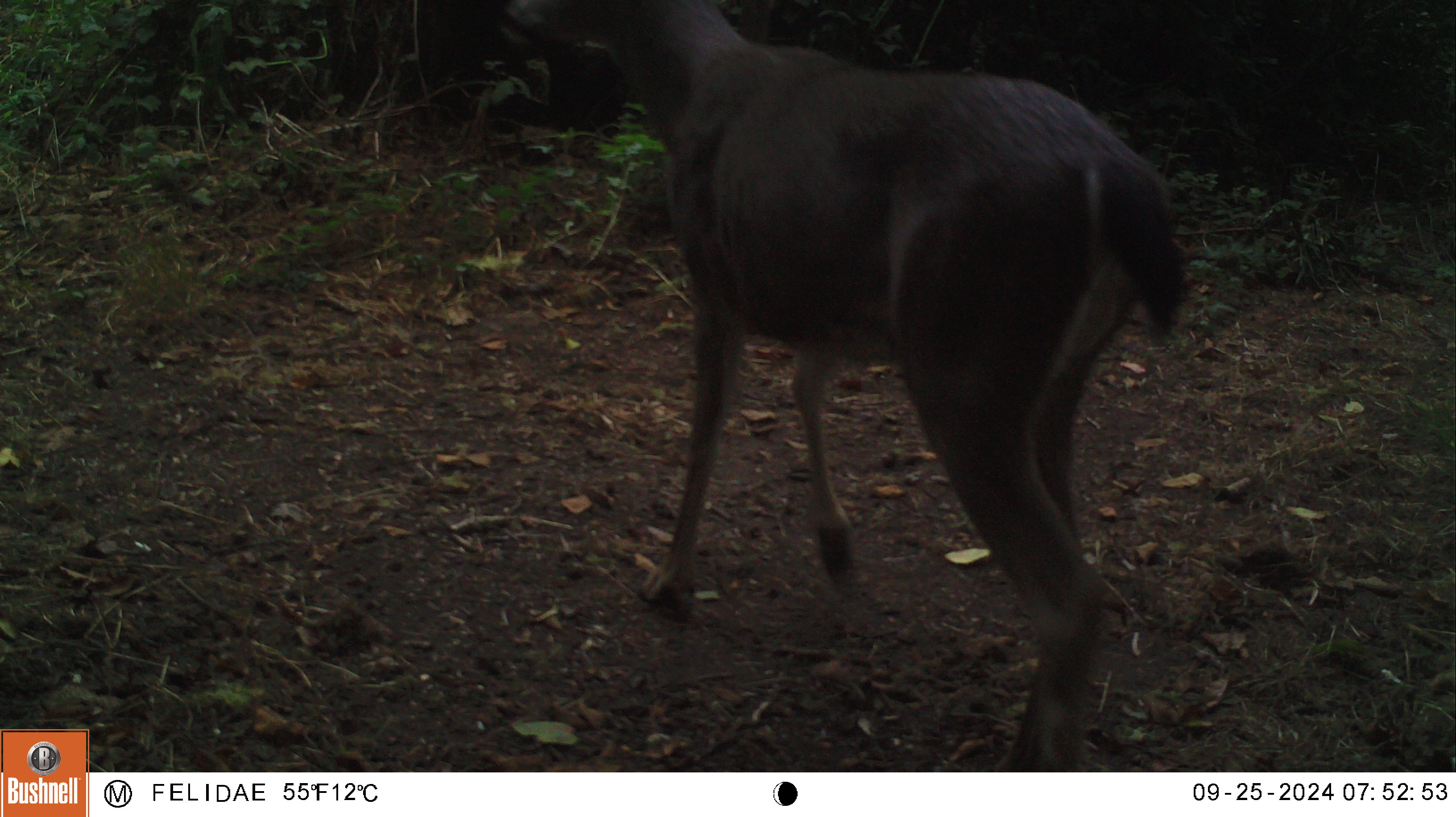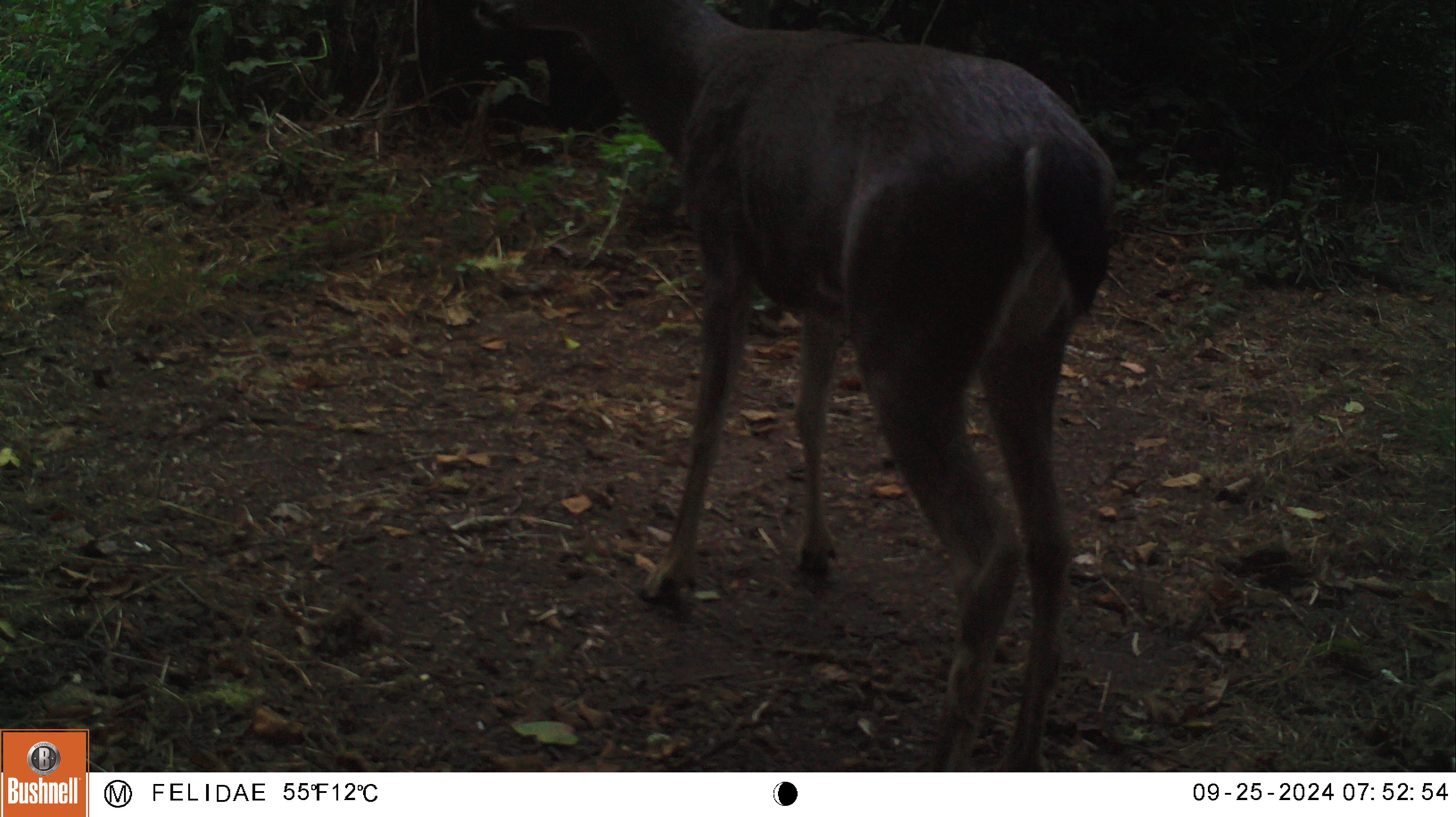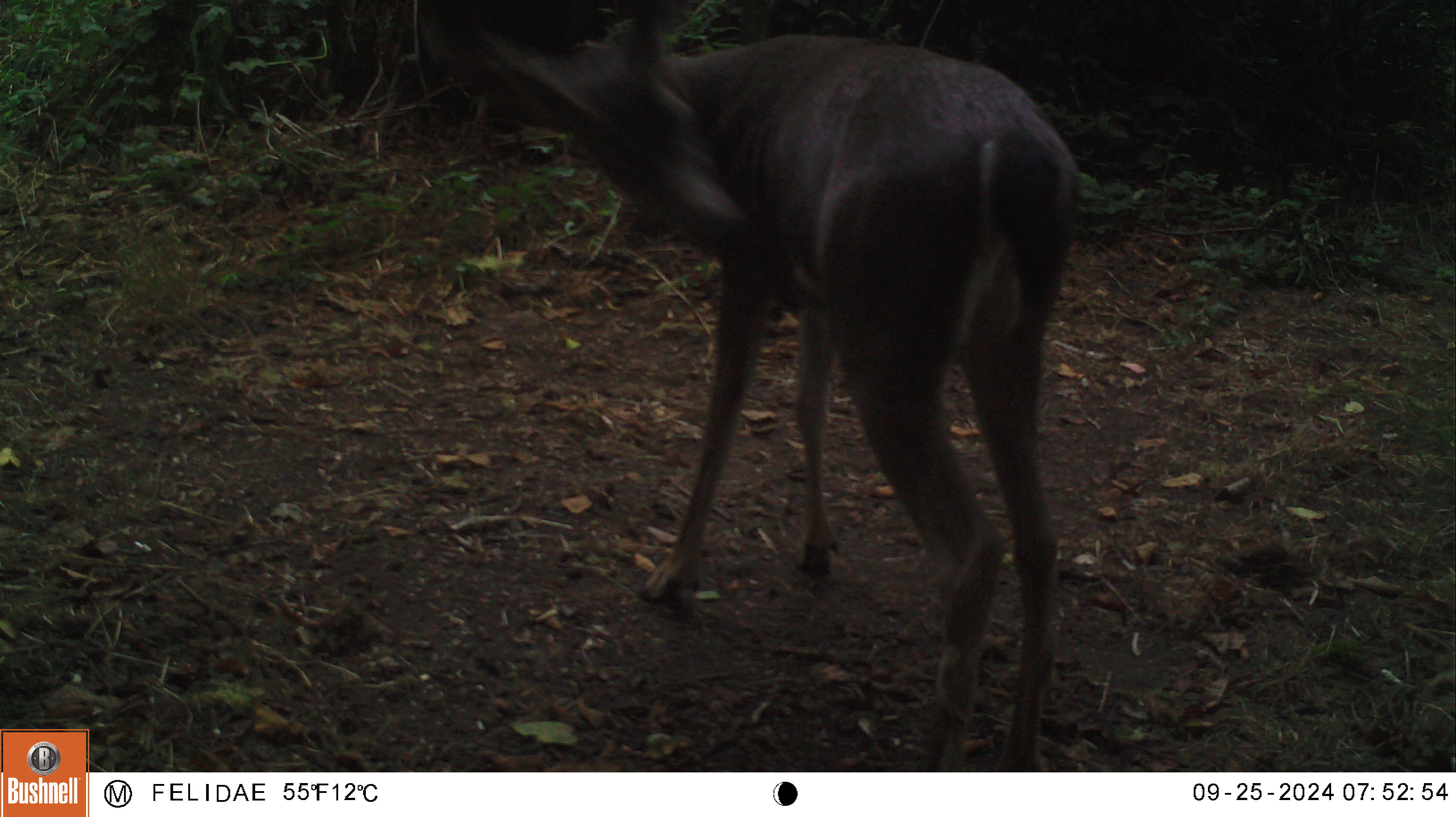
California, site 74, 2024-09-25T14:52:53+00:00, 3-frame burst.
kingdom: Animalia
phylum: Chordata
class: Mammalia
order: Artiodactyla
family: Cervidae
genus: Odocoileus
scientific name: Odocoileus hemionus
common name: mule deer